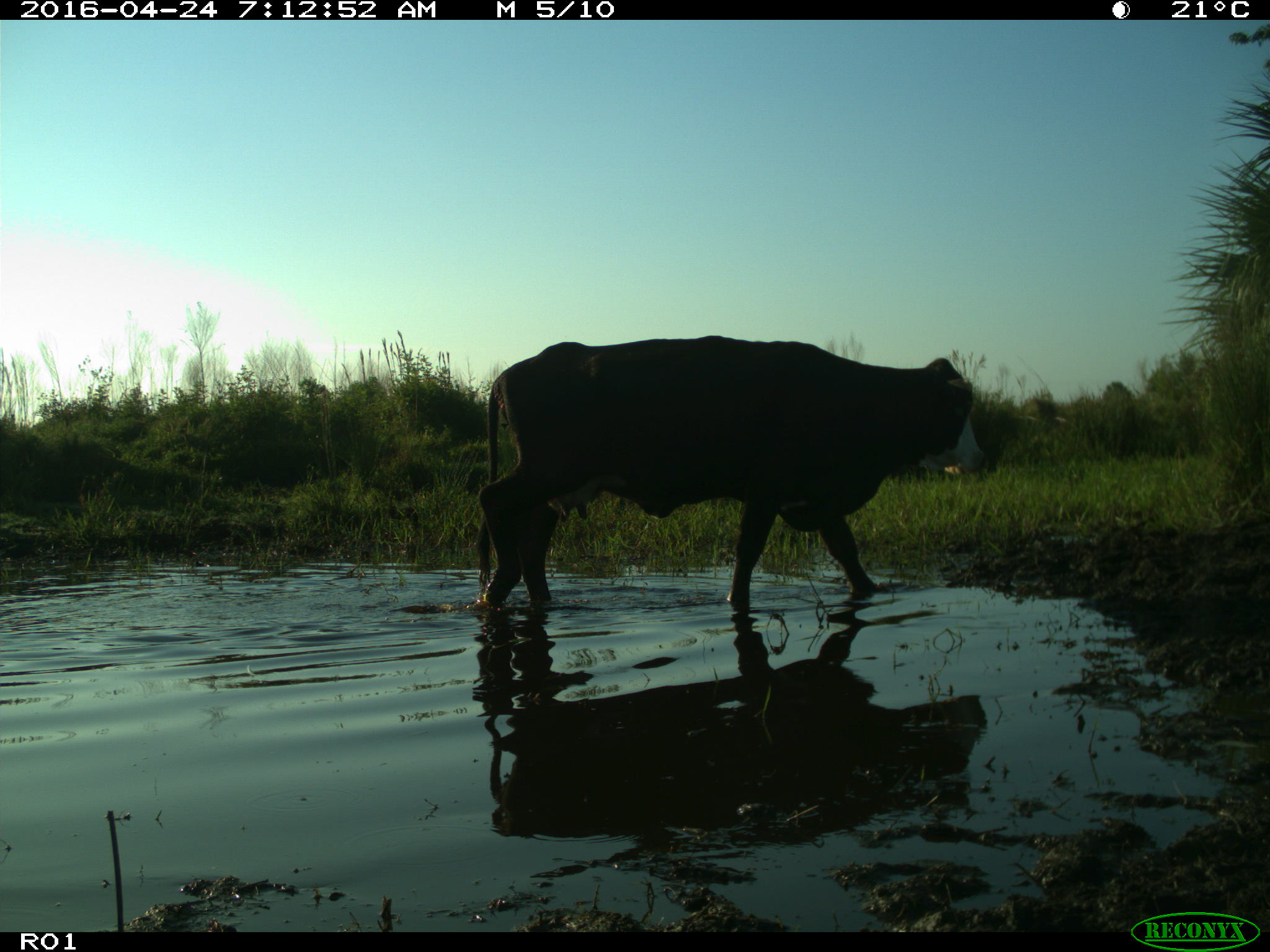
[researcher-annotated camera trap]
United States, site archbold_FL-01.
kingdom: Animalia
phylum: Chordata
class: Mammalia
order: Artiodactyla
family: Bovidae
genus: Bos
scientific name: Bos taurus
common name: domestic cow